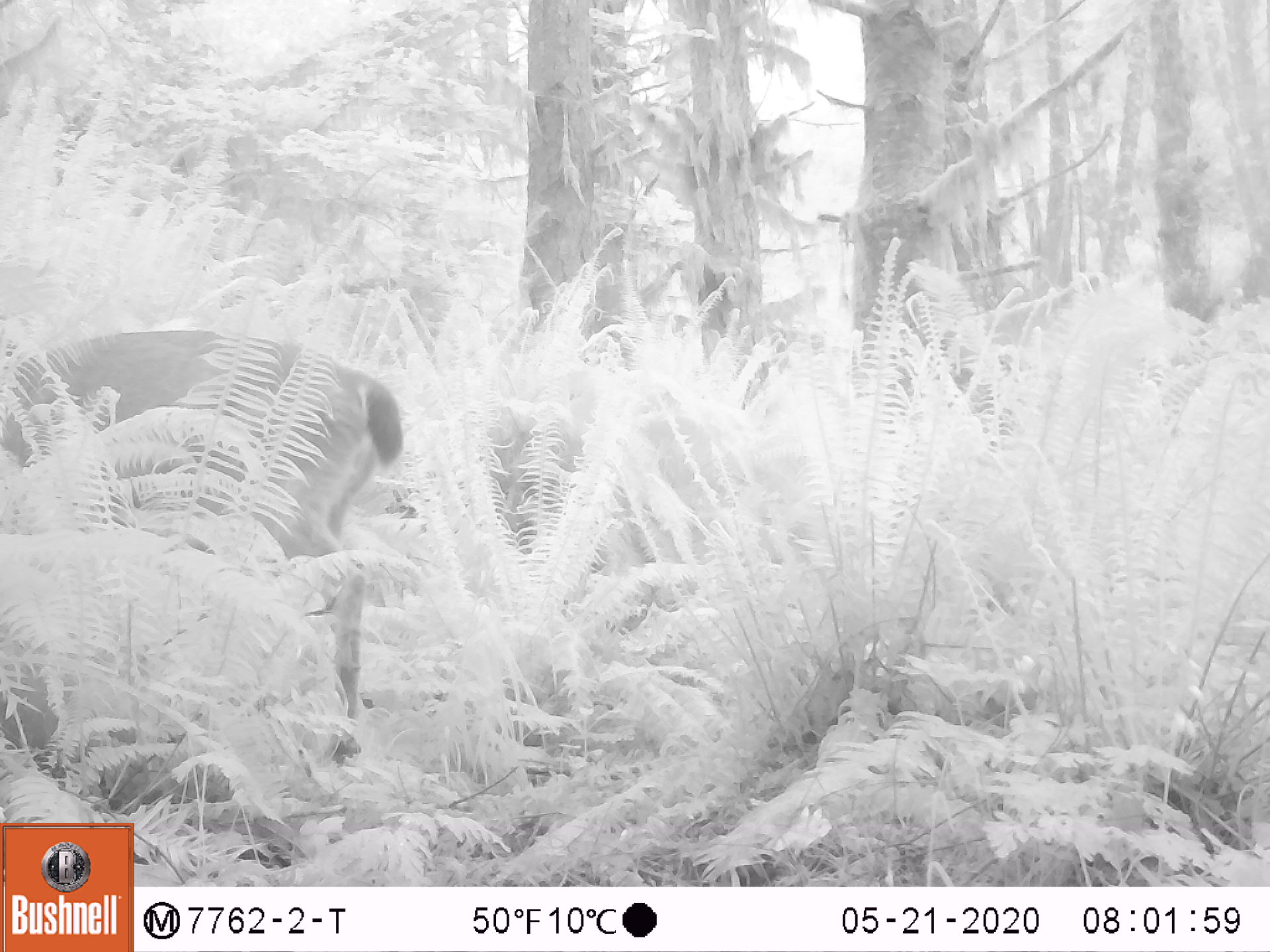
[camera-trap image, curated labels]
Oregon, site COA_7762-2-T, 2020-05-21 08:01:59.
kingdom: Animalia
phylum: Chordata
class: Mammalia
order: Artiodactyla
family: Cervidae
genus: Odocoileus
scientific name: Odocoileus hemionus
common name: black-tailed deer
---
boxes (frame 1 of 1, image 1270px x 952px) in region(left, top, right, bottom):
black-tailed deer: region(0, 314, 417, 770)